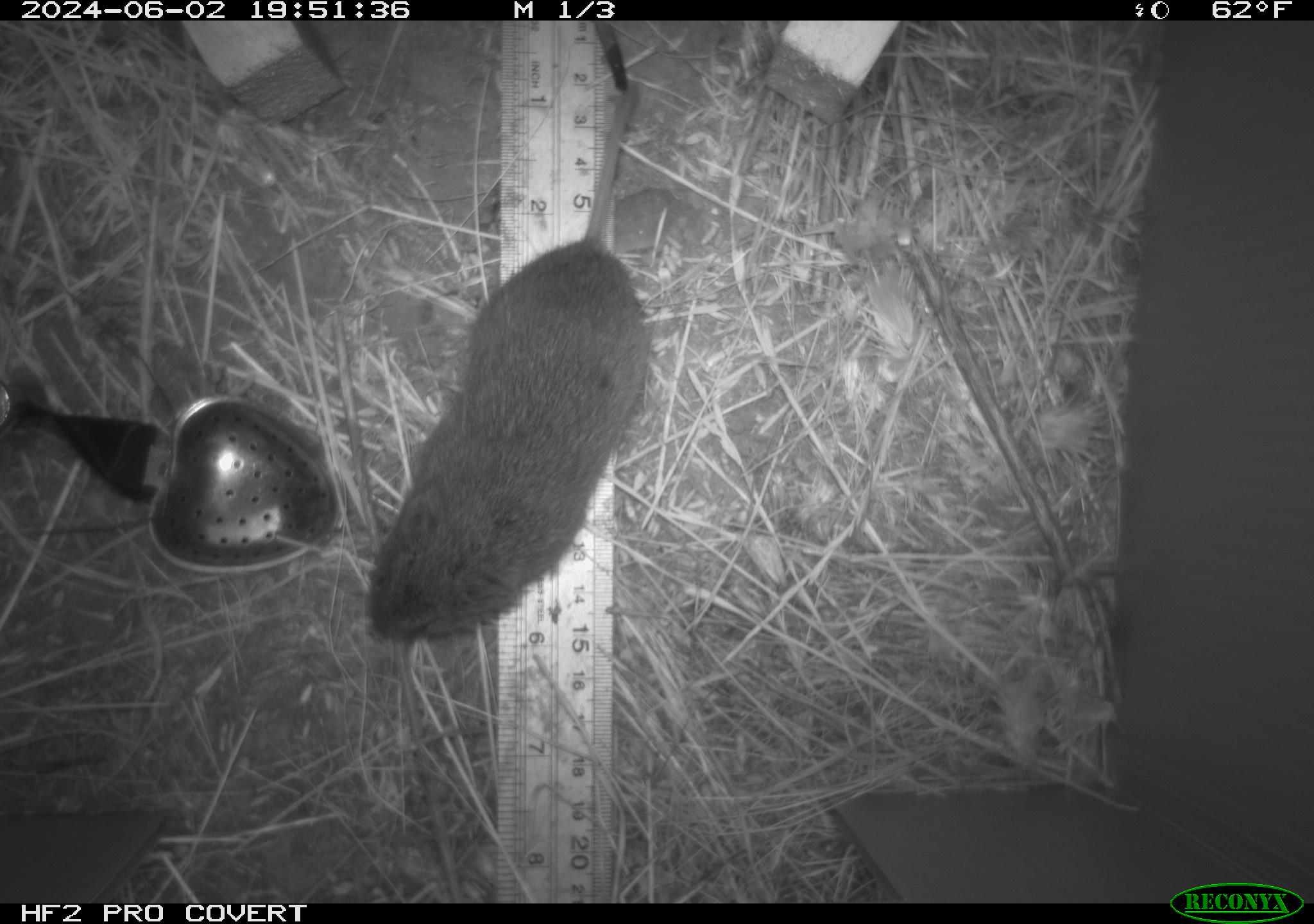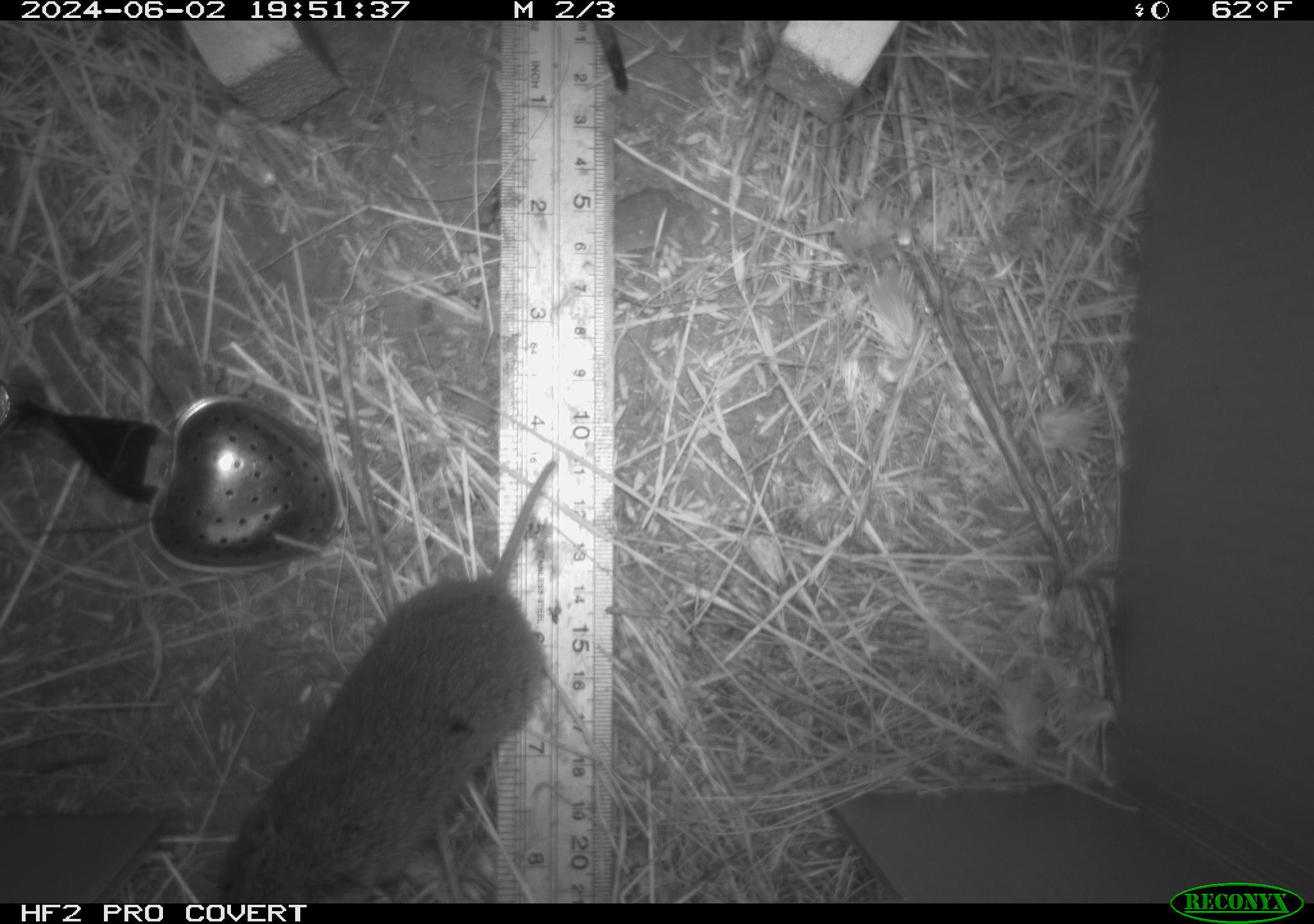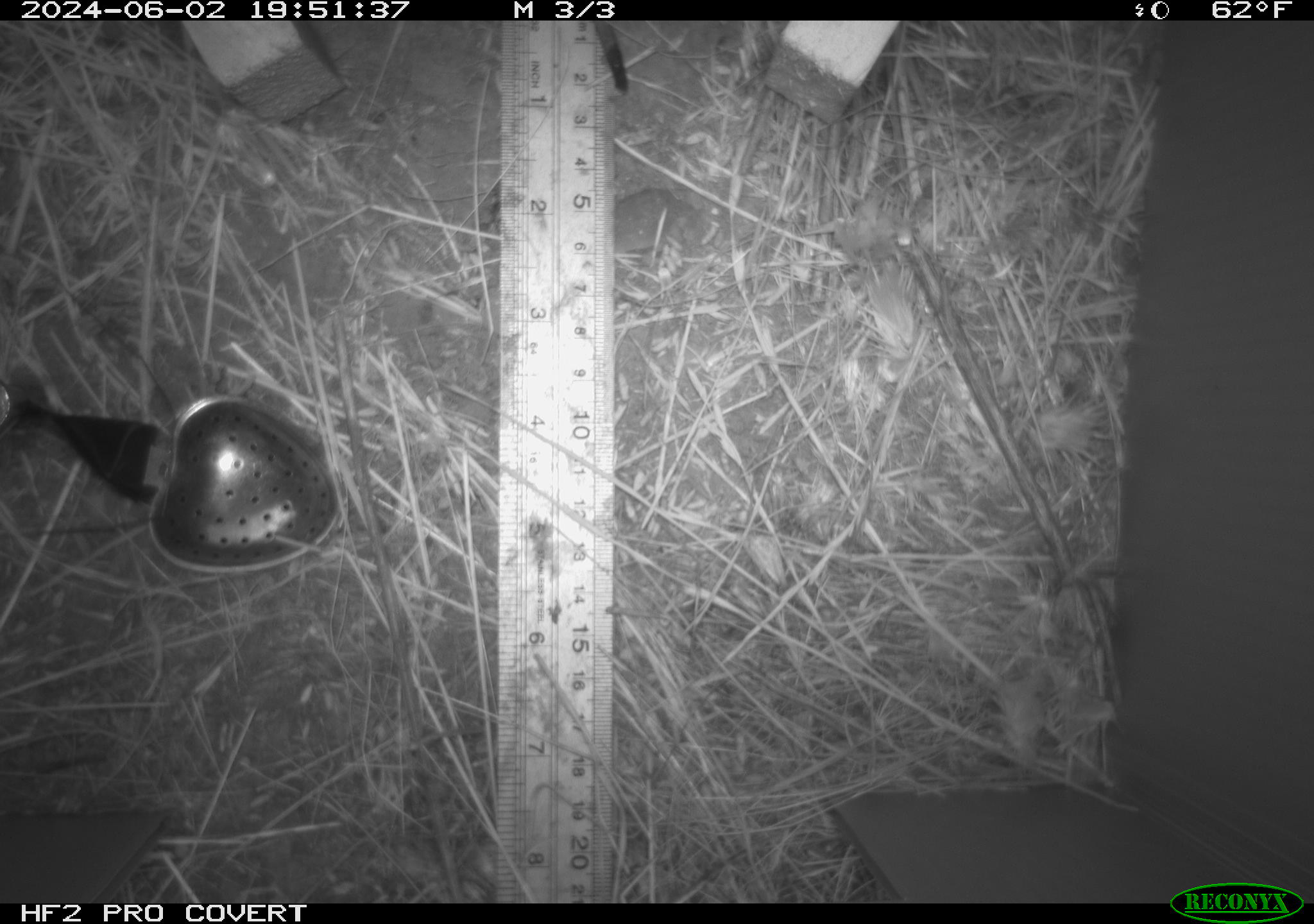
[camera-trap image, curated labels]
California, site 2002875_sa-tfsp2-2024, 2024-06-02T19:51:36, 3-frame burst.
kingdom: Animalia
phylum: Chordata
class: Mammalia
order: Rodentia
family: Cricetidae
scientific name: Arvicolinae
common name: voles, lemmings, and muskrats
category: arvicolinae subfamily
Arvicolinae subfamily (voles, lemmings, and muskrats) (Arvicolinae).